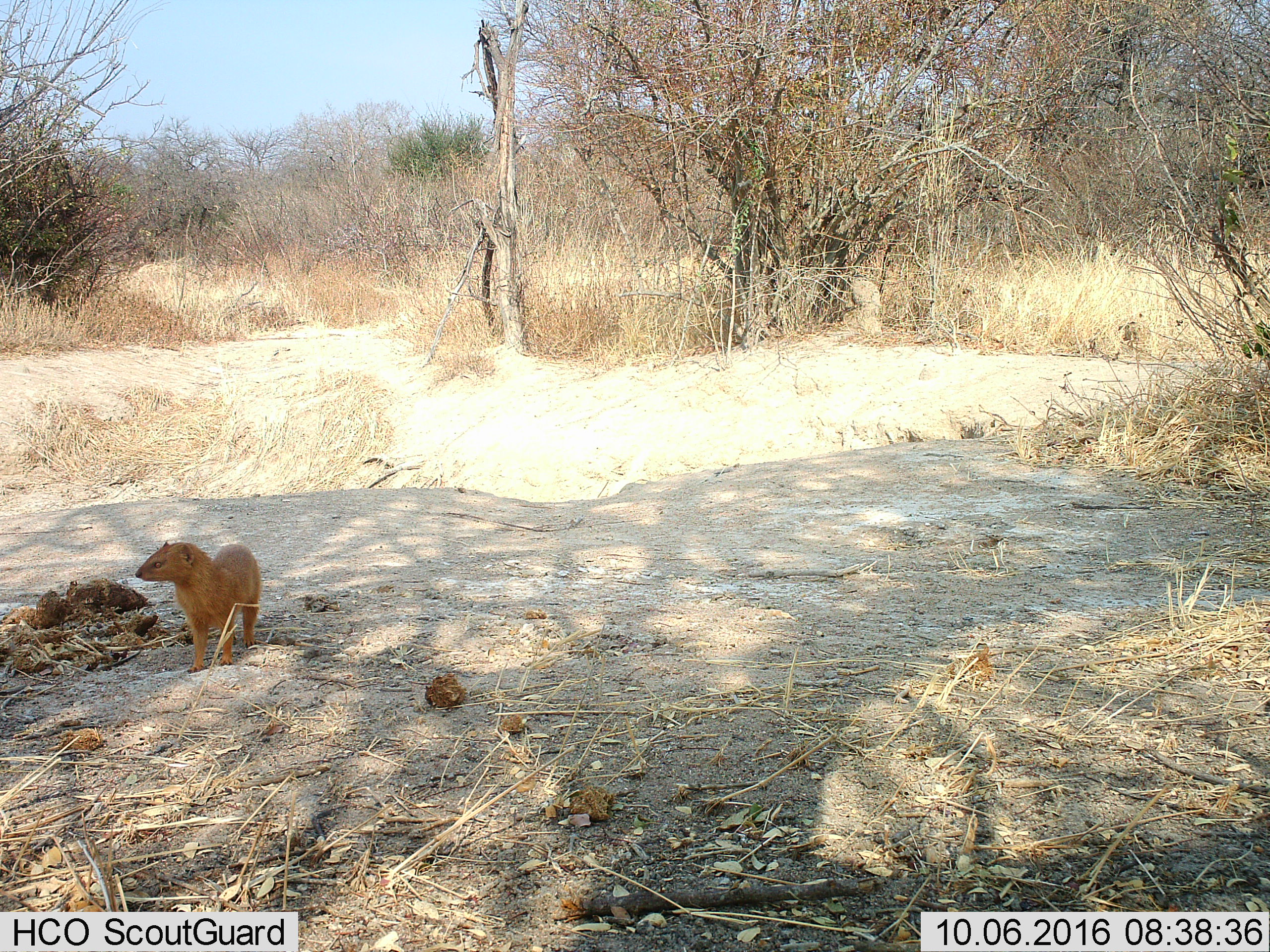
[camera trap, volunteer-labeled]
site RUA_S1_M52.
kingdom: Animalia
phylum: Chordata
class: Mammalia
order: Carnivora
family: Herpestidae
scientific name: Herpestidae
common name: mongoose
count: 1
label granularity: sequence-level